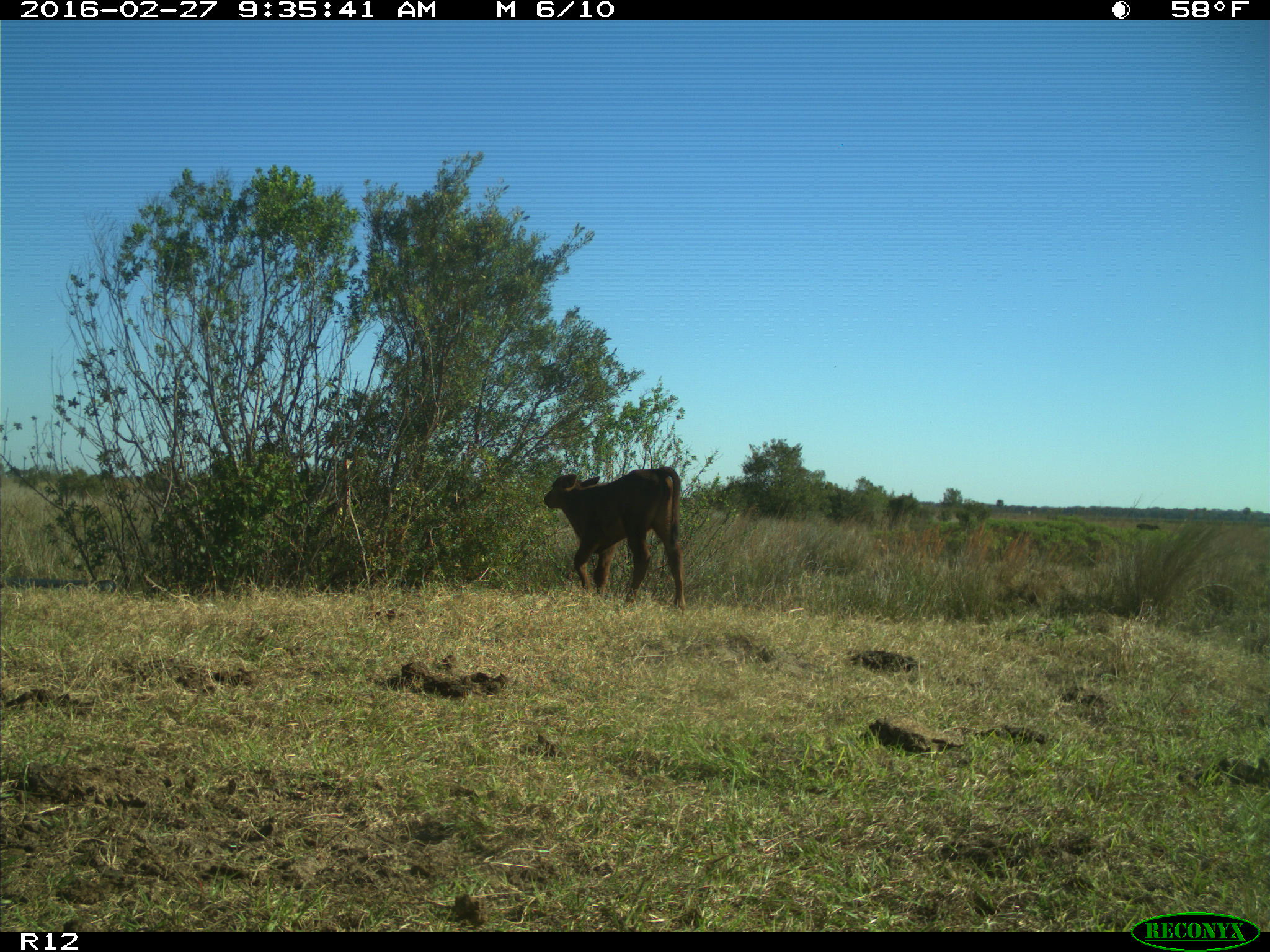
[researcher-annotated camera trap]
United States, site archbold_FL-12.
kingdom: Animalia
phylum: Chordata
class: Mammalia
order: Artiodactyla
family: Bovidae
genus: Bos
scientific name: Bos taurus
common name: domestic cow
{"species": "Bos taurus (domestic cow)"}